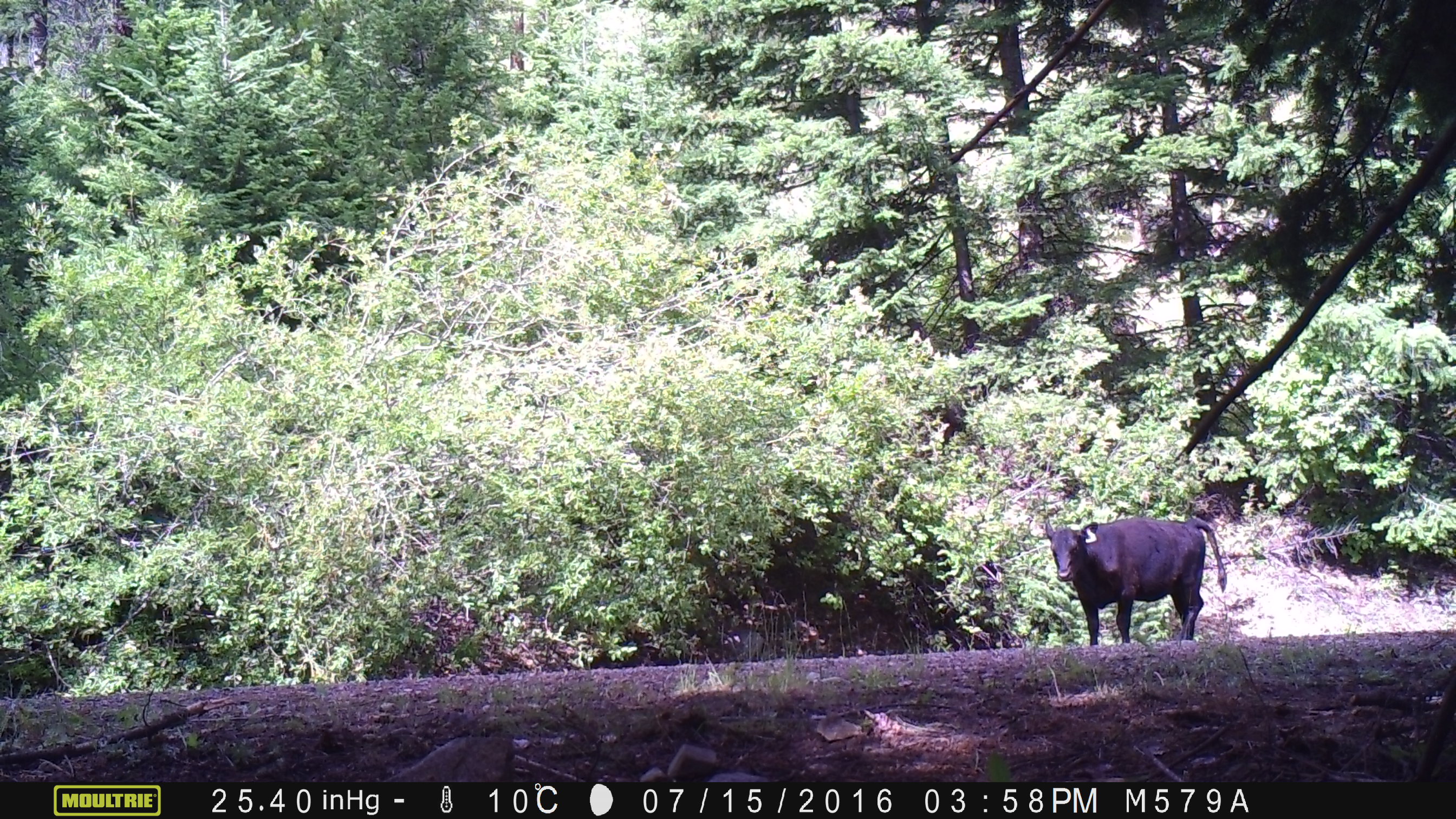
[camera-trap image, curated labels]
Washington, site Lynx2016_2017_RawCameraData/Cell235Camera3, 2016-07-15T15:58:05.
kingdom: Animalia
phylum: Chordata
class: Mammalia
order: Artiodactyla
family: Bovidae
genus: Bos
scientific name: Bos taurus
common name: domestic cattle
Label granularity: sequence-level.